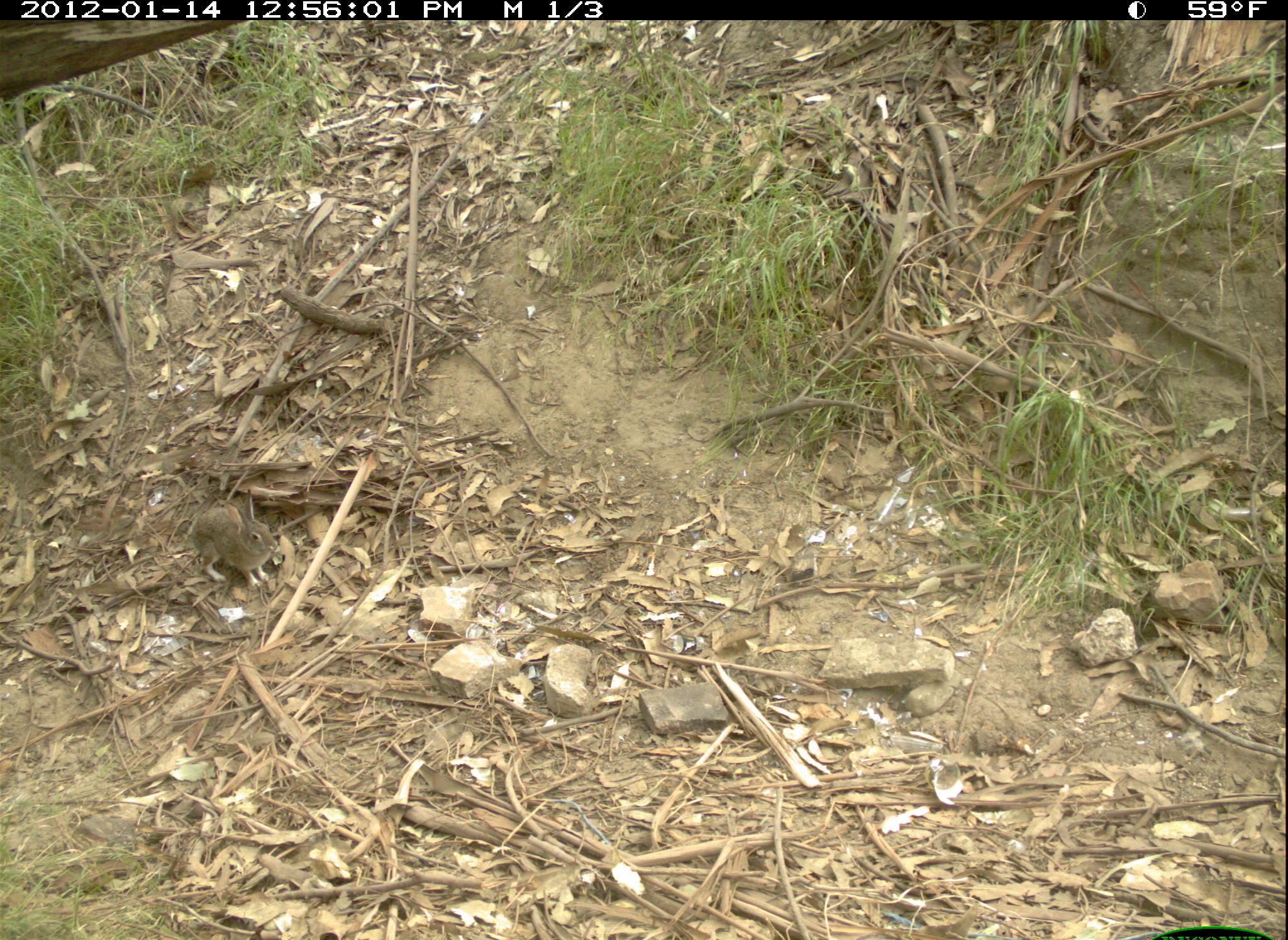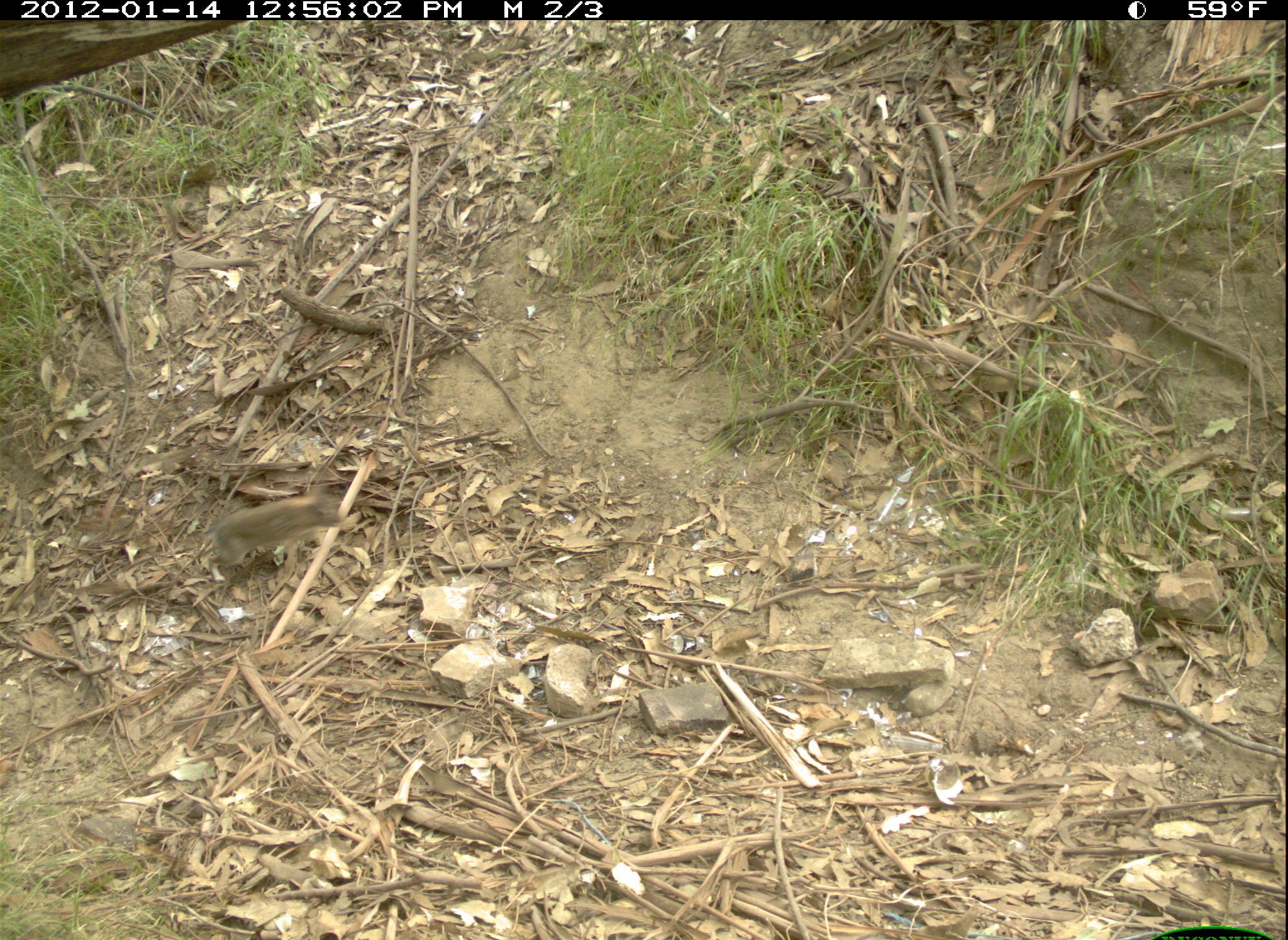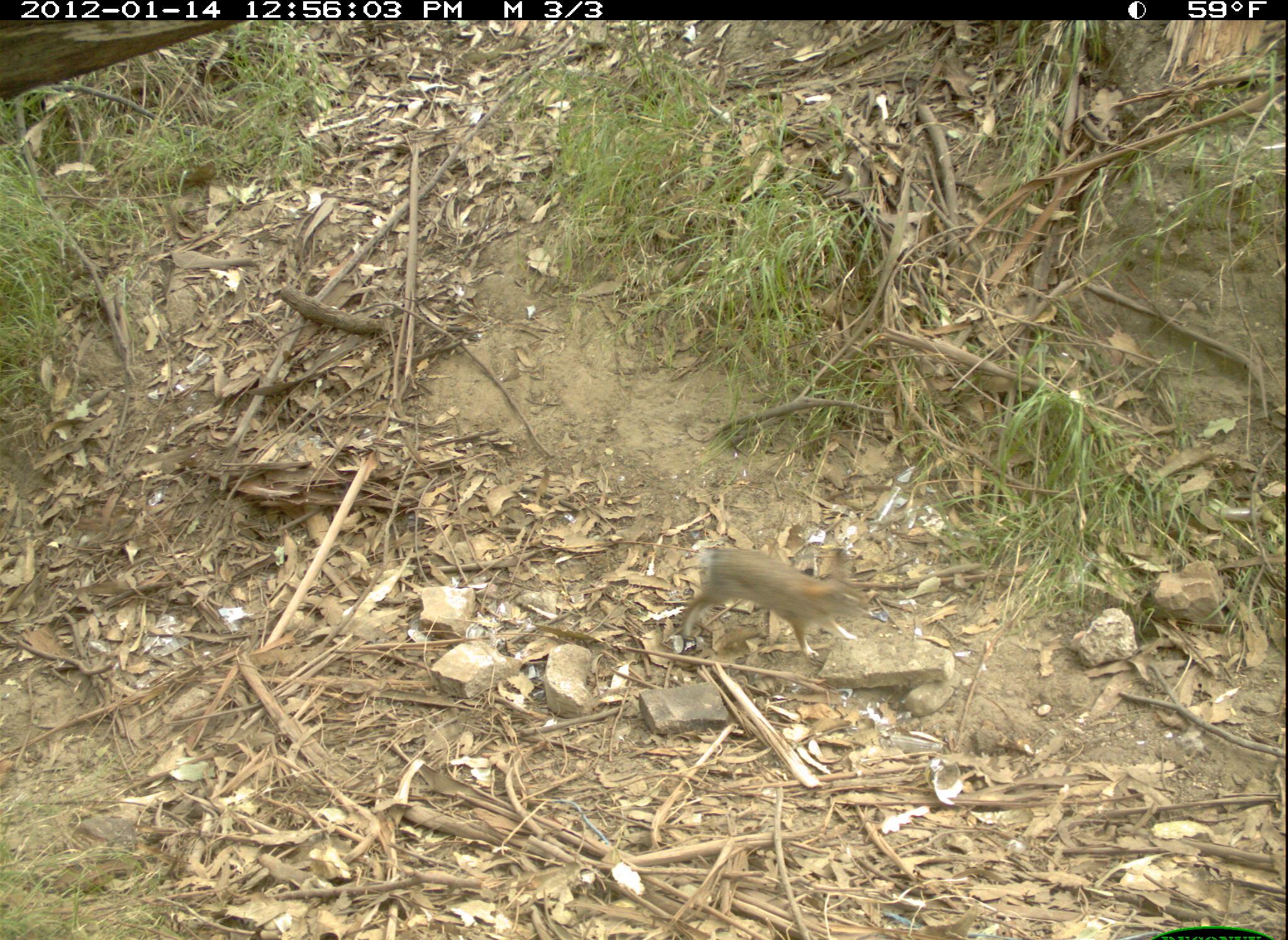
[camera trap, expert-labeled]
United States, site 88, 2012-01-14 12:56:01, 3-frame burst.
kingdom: Animalia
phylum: Chordata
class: Mammalia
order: Lagomorpha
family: Leporidae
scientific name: Leporidae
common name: rabbits and hares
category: rabbit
Rabbit (rabbits and hares) (Leporidae).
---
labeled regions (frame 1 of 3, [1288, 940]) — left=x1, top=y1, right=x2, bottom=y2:
rabbit: left=186, top=486, right=282, bottom=593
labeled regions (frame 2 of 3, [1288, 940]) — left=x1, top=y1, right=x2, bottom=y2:
rabbit: left=211, top=477, right=367, bottom=569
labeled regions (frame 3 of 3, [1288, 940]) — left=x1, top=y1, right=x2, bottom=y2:
rabbit: left=668, top=532, right=869, bottom=667